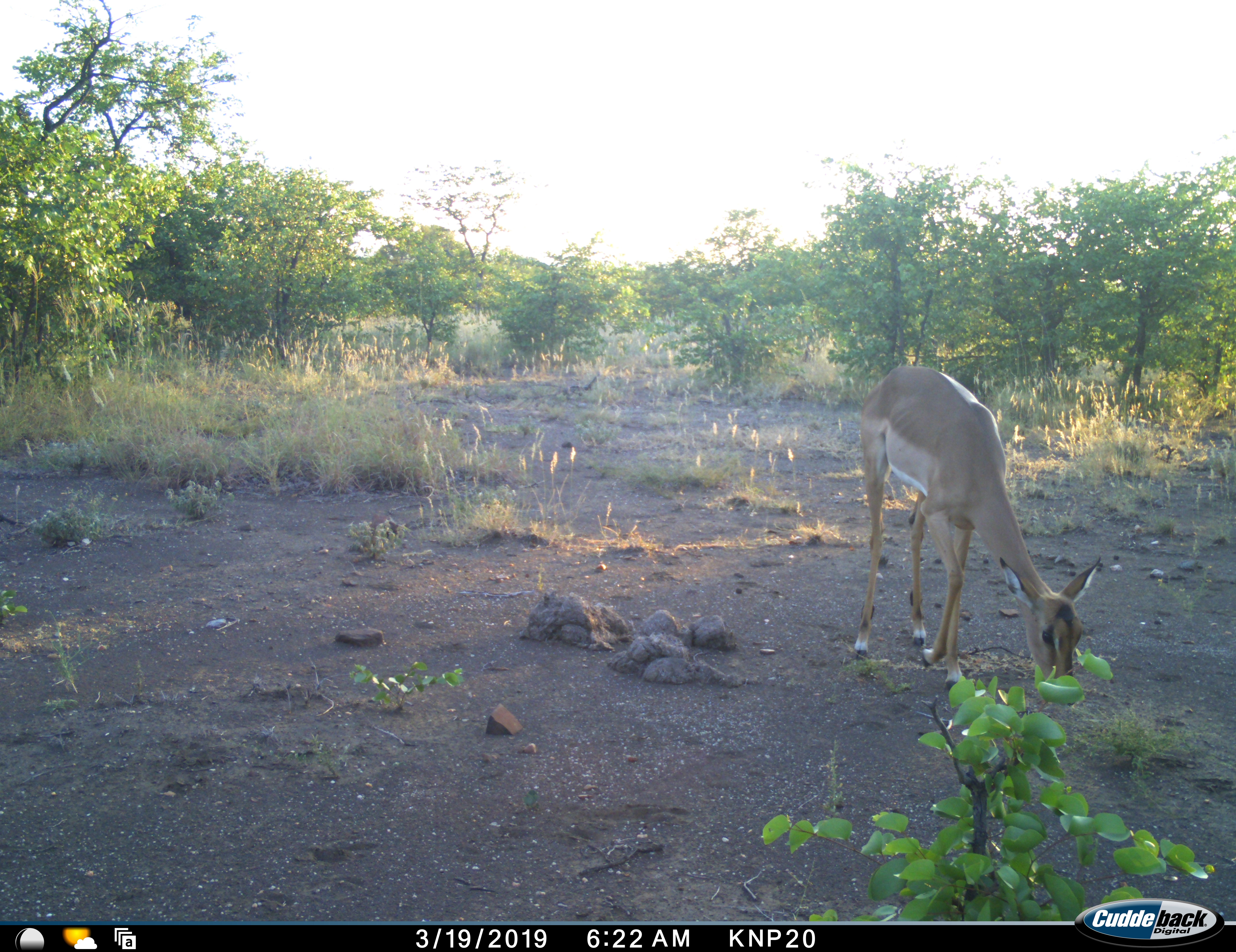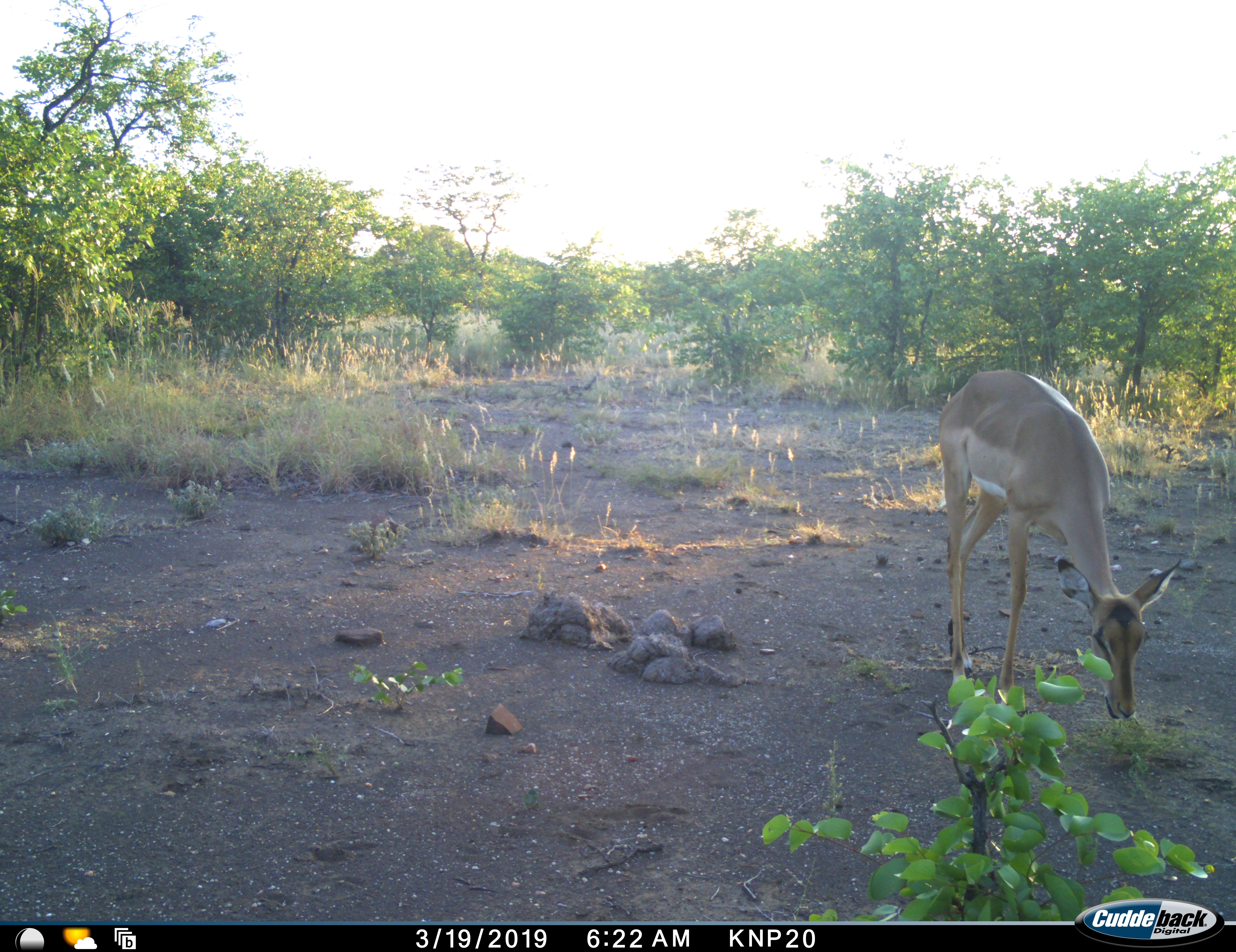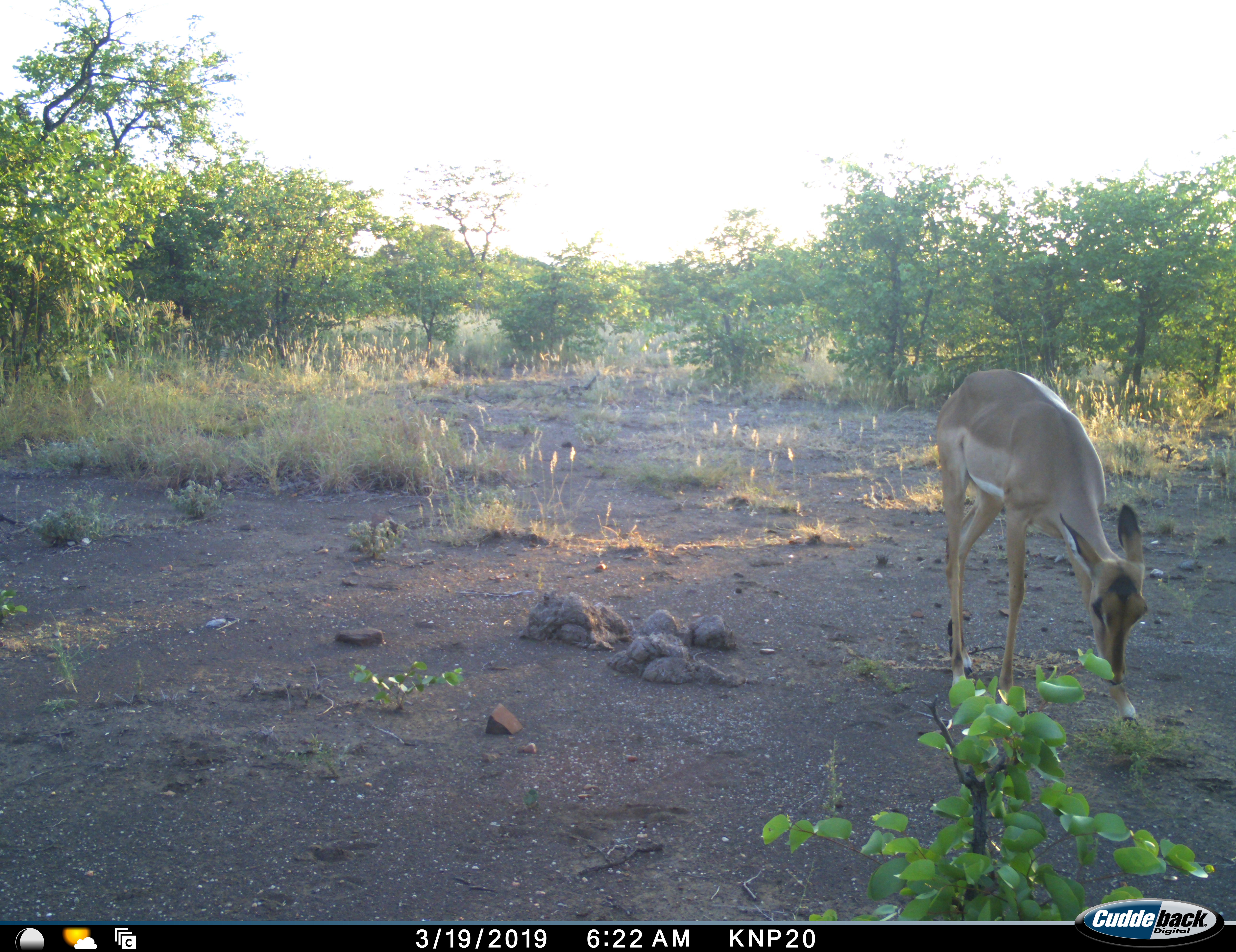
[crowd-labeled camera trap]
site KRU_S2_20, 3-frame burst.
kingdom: Animalia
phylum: Chordata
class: Mammalia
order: Artiodactyla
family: Bovidae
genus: Aepyceros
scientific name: Aepyceros melampus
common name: impala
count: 1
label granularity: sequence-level